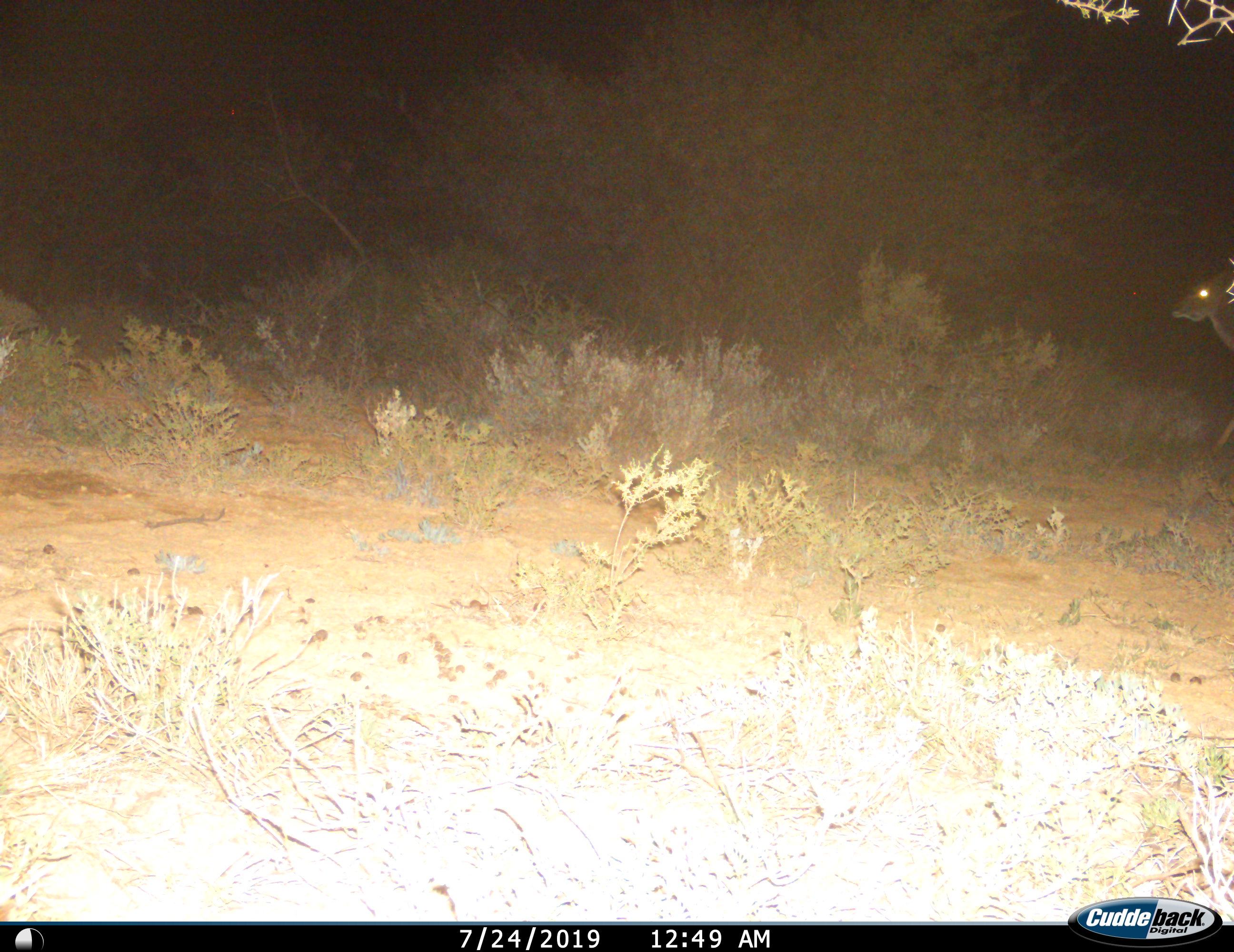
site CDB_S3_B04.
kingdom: Animalia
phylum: Chordata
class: Mammalia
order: Artiodactyla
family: Bovidae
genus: Tragelaphus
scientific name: Tragelaphus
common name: kudu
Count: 1.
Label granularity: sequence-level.